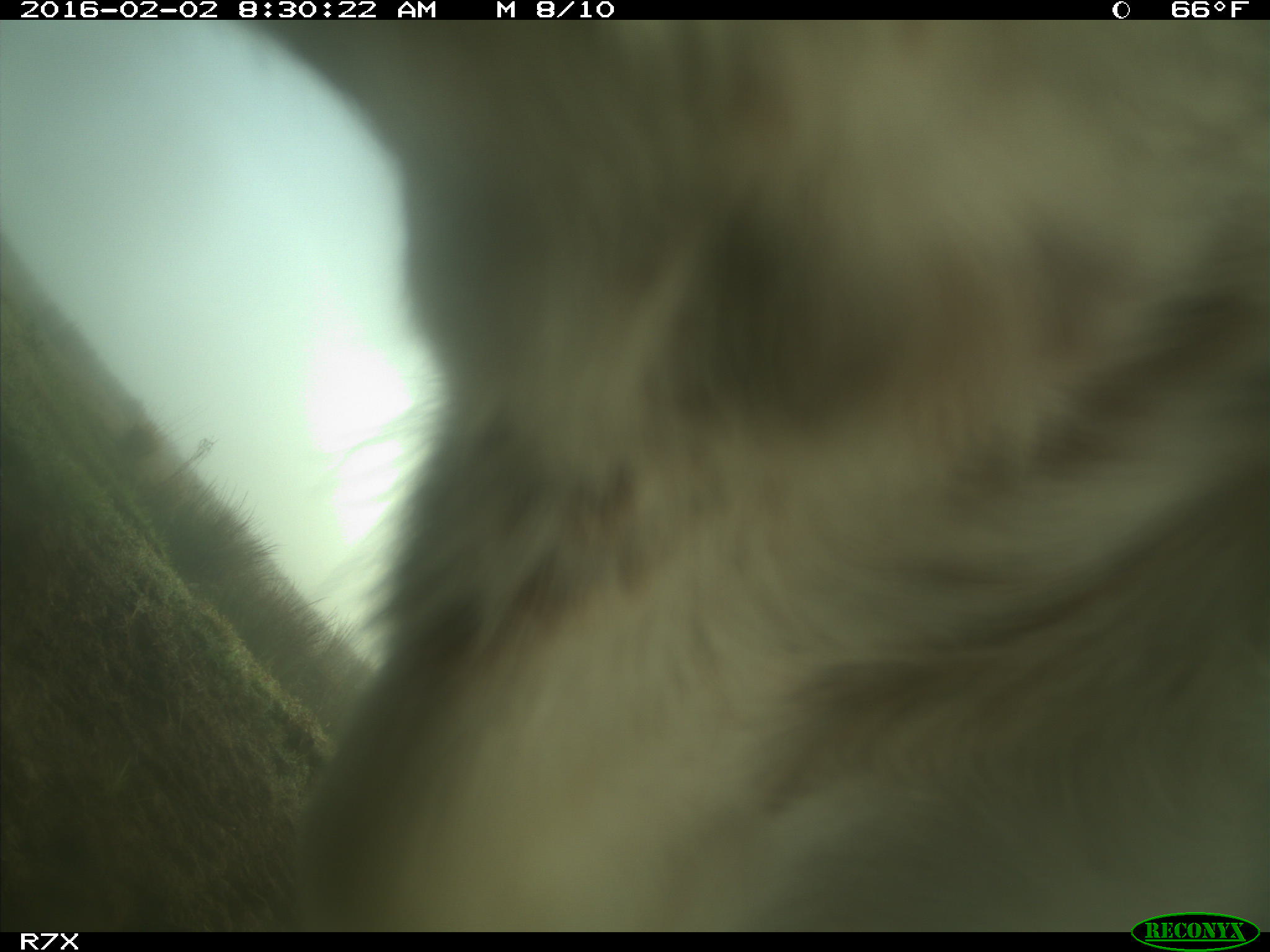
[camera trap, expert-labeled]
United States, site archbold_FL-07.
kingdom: Animalia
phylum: Chordata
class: Mammalia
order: Artiodactyla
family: Bovidae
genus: Bos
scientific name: Bos taurus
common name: domestic cow